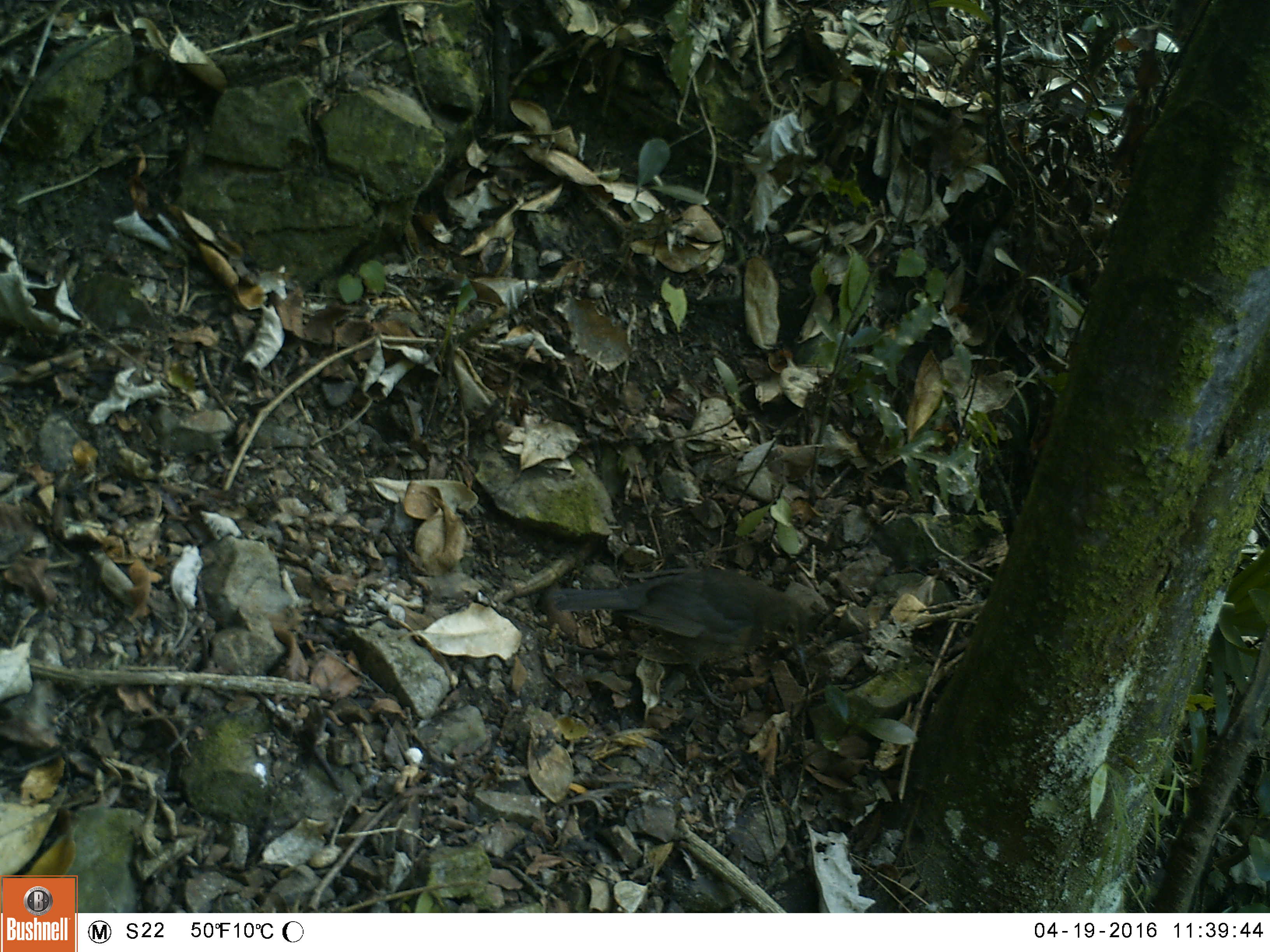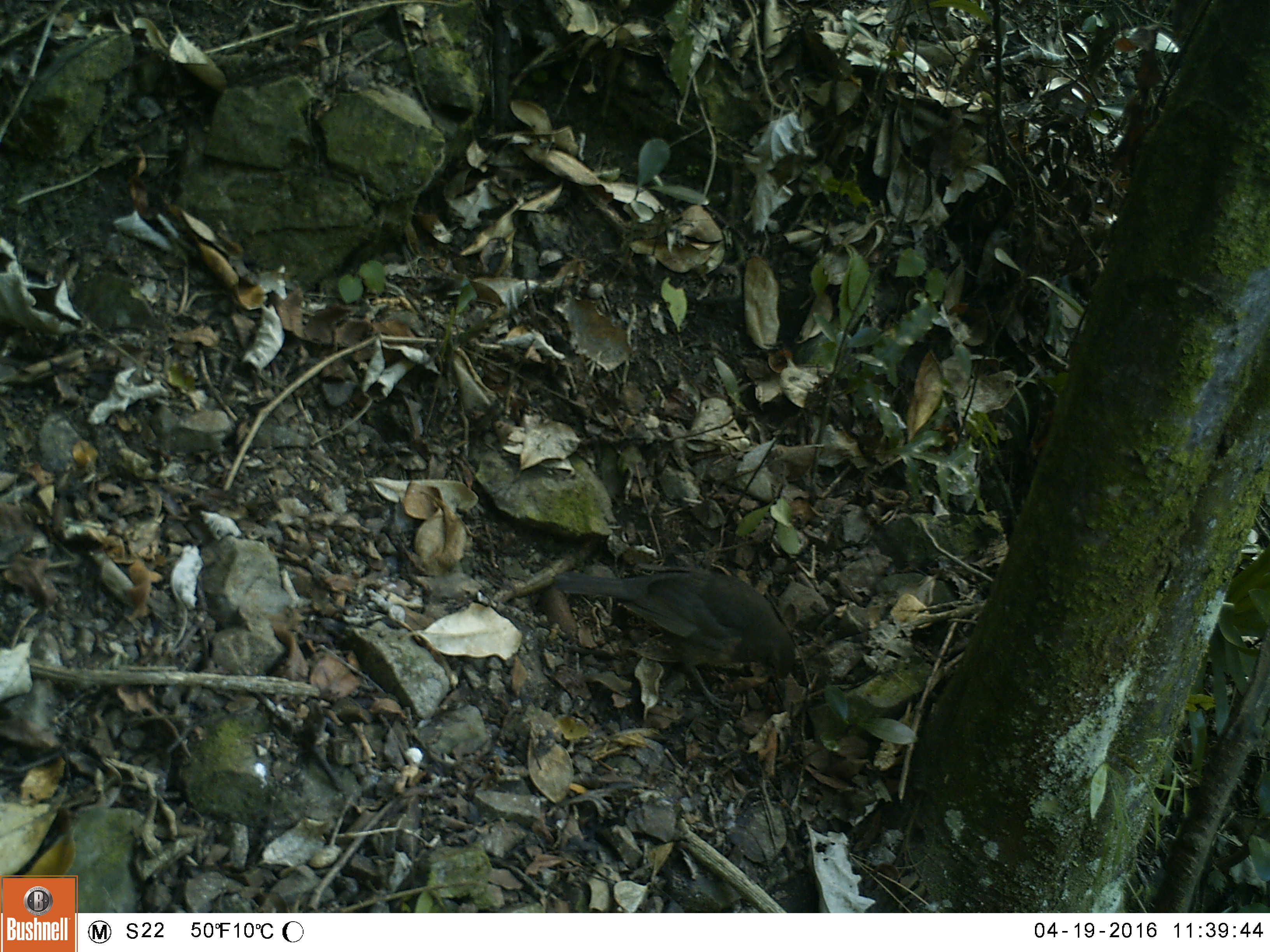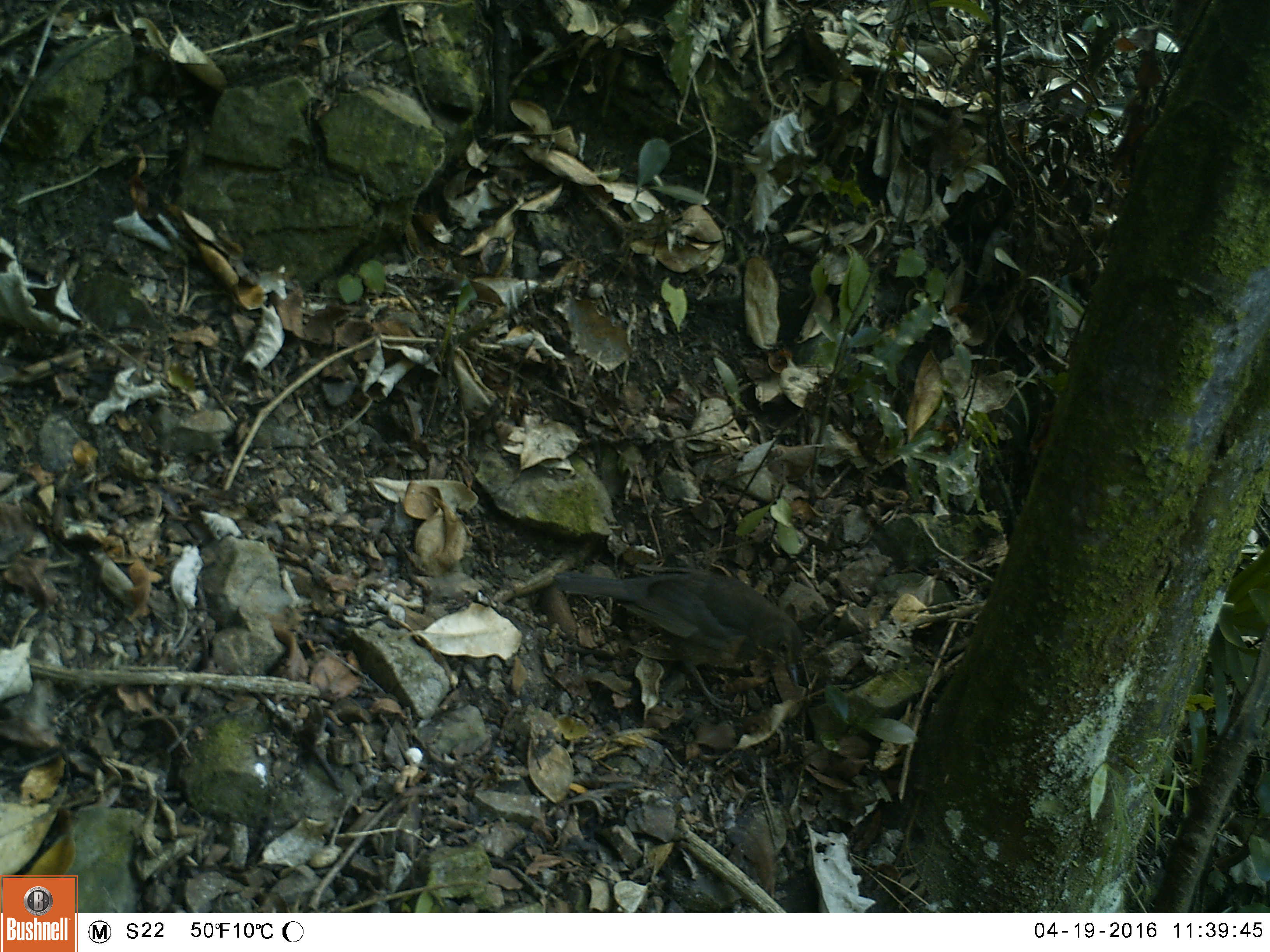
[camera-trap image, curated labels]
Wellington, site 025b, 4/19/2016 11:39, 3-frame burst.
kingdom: Animalia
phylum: Chordata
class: Aves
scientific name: Aves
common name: bird